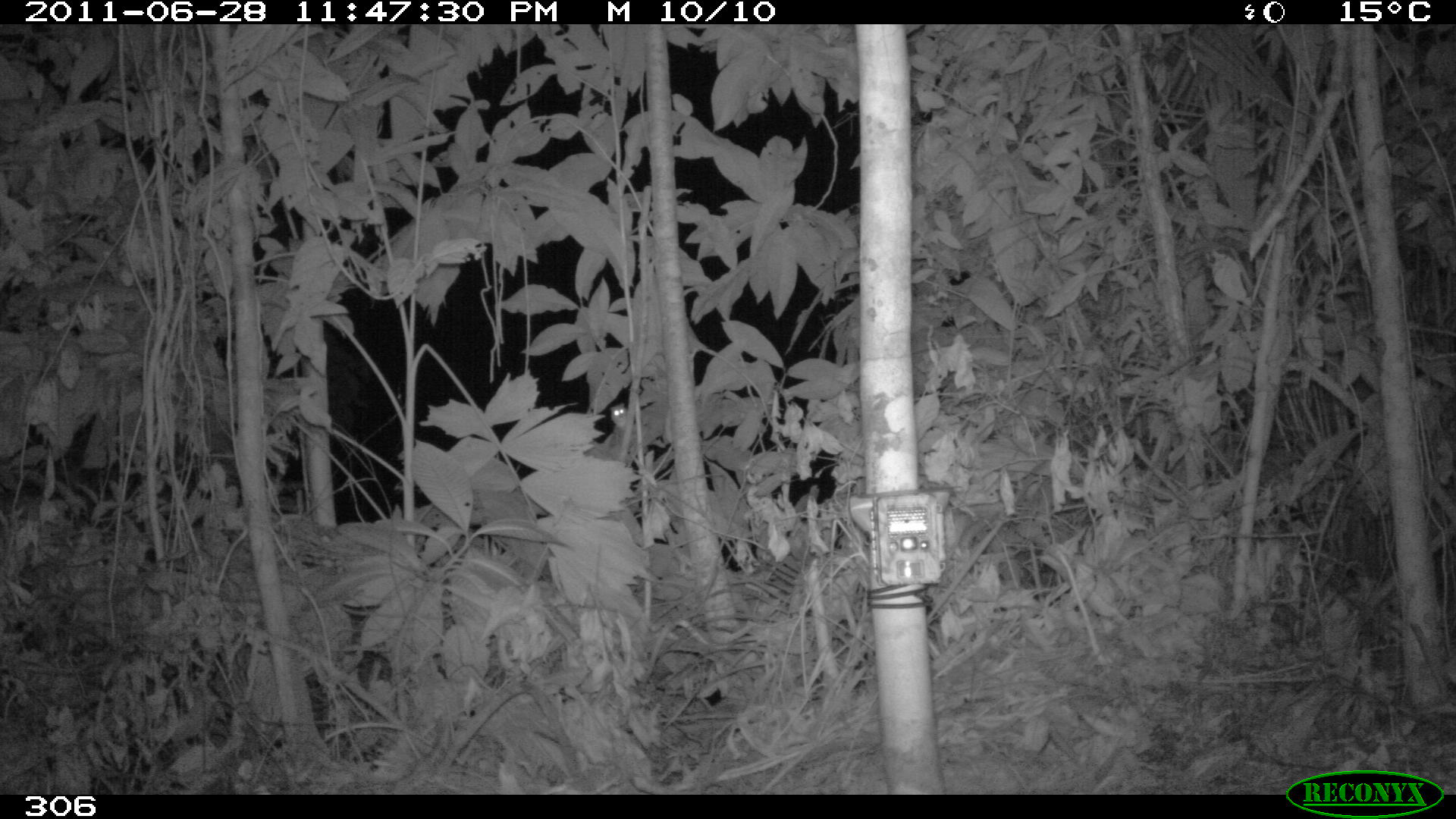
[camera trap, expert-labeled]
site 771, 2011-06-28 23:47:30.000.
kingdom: Animalia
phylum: Chordata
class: Mammalia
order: Perissodactyla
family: Tapiridae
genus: Tapirus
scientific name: Tapirus terrestris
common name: south american tapir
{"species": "Tapirus terrestris (south american tapir)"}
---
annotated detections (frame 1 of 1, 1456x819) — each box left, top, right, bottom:
tapirus terrestris: 609, 402, 628, 428